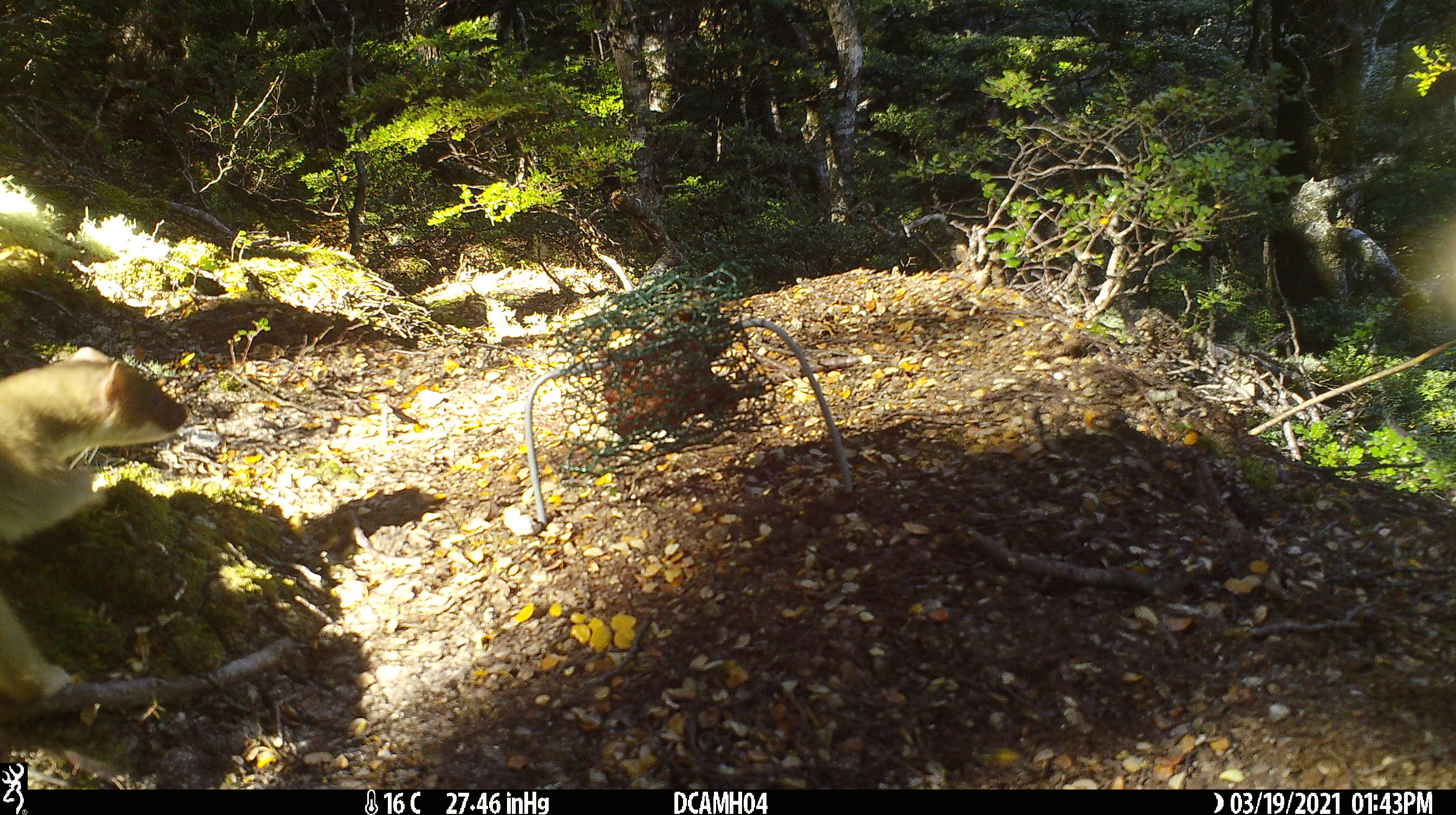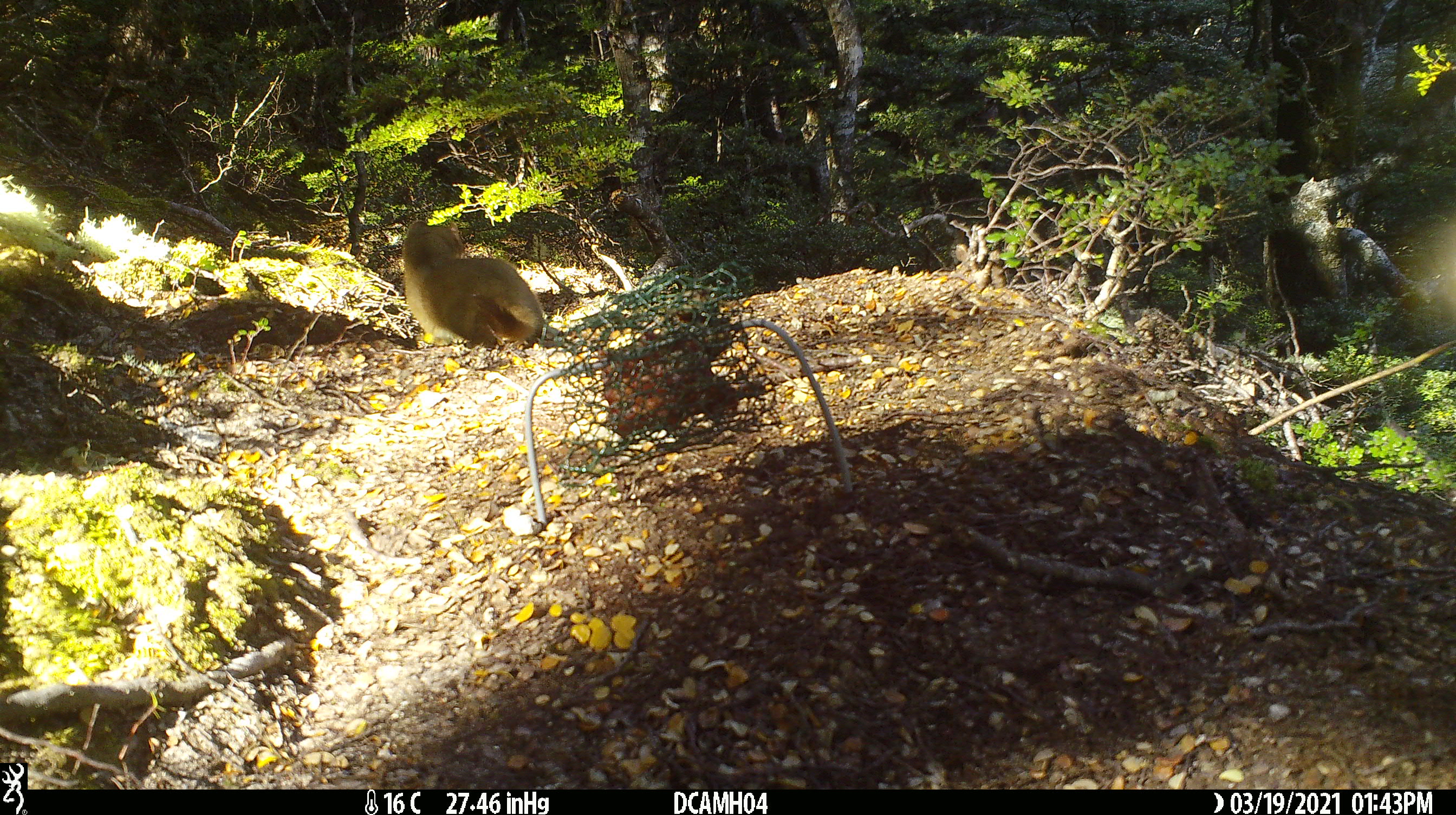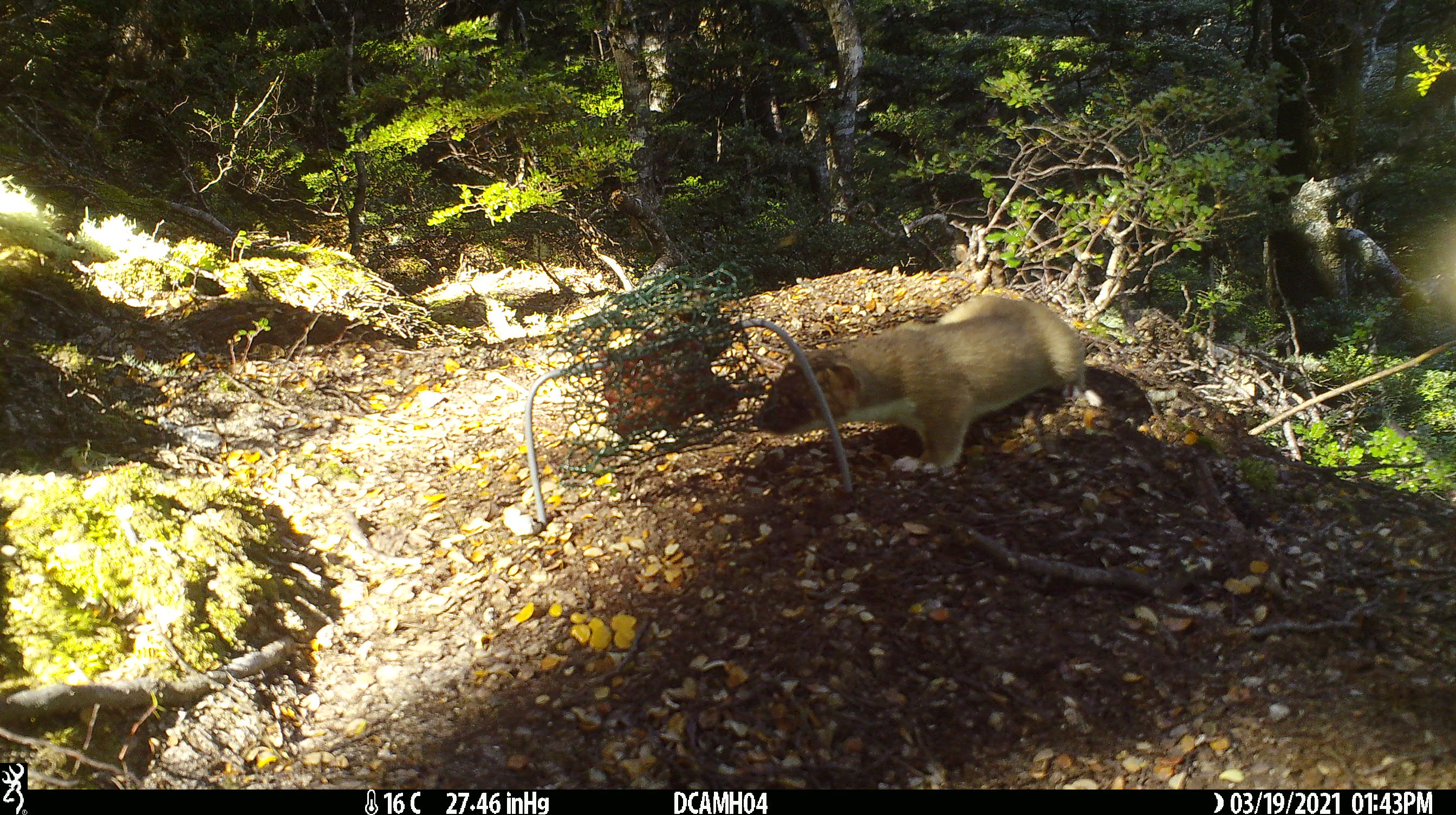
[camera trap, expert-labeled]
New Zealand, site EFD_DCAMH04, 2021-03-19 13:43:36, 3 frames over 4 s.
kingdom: Animalia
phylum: Chordata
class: Mammalia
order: Carnivora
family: Mustelidae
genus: Mustela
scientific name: Mustela erminea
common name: stoat